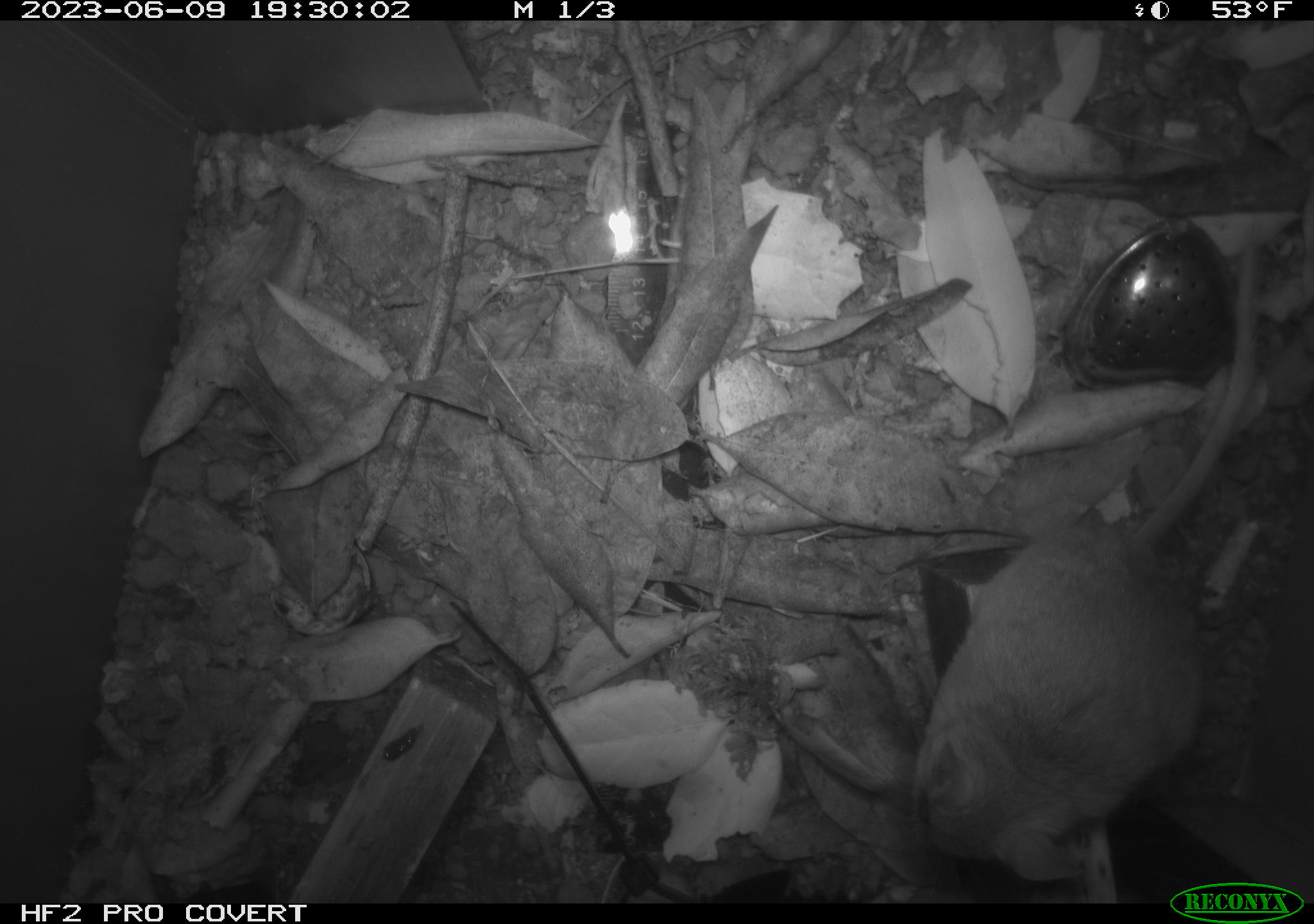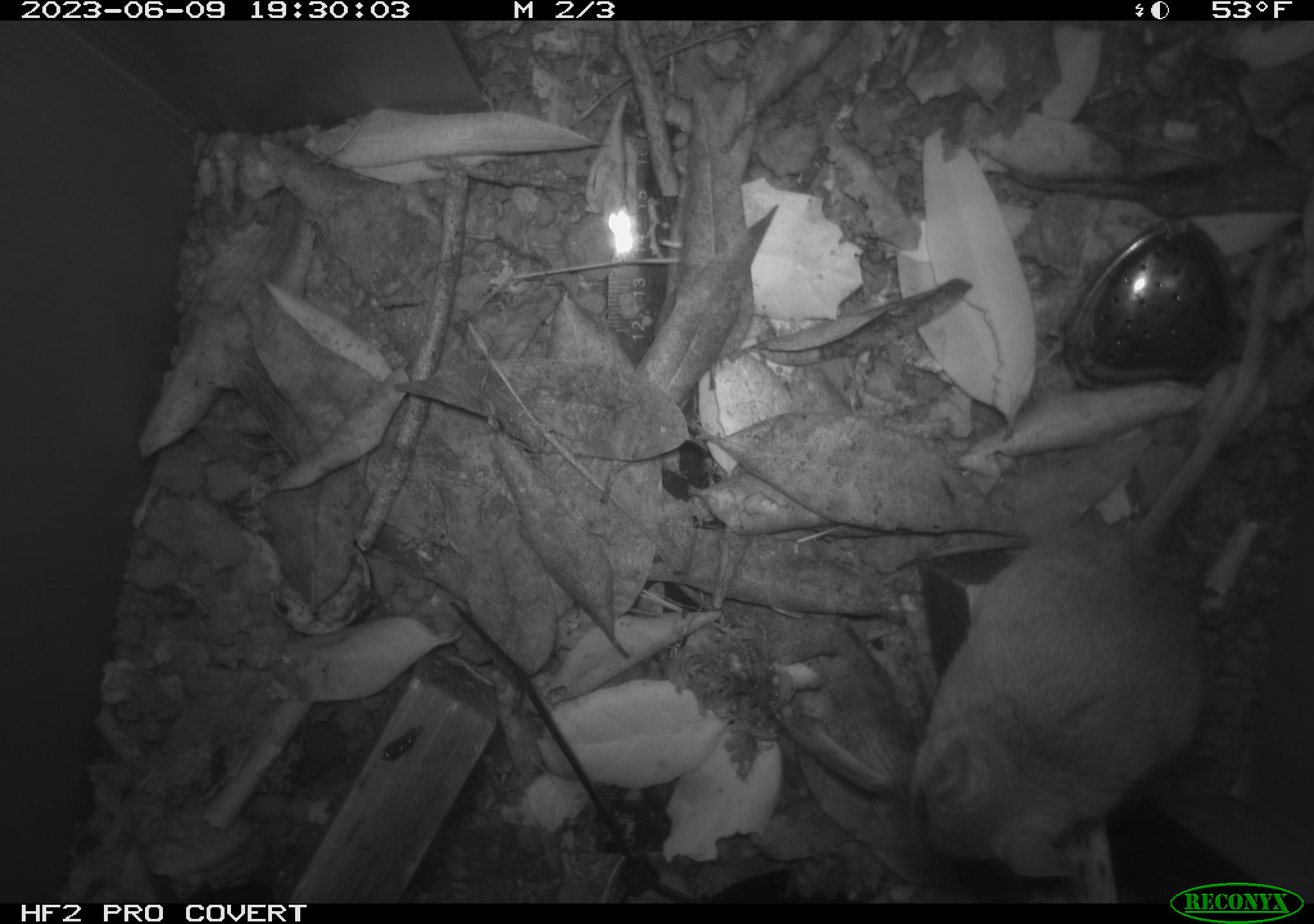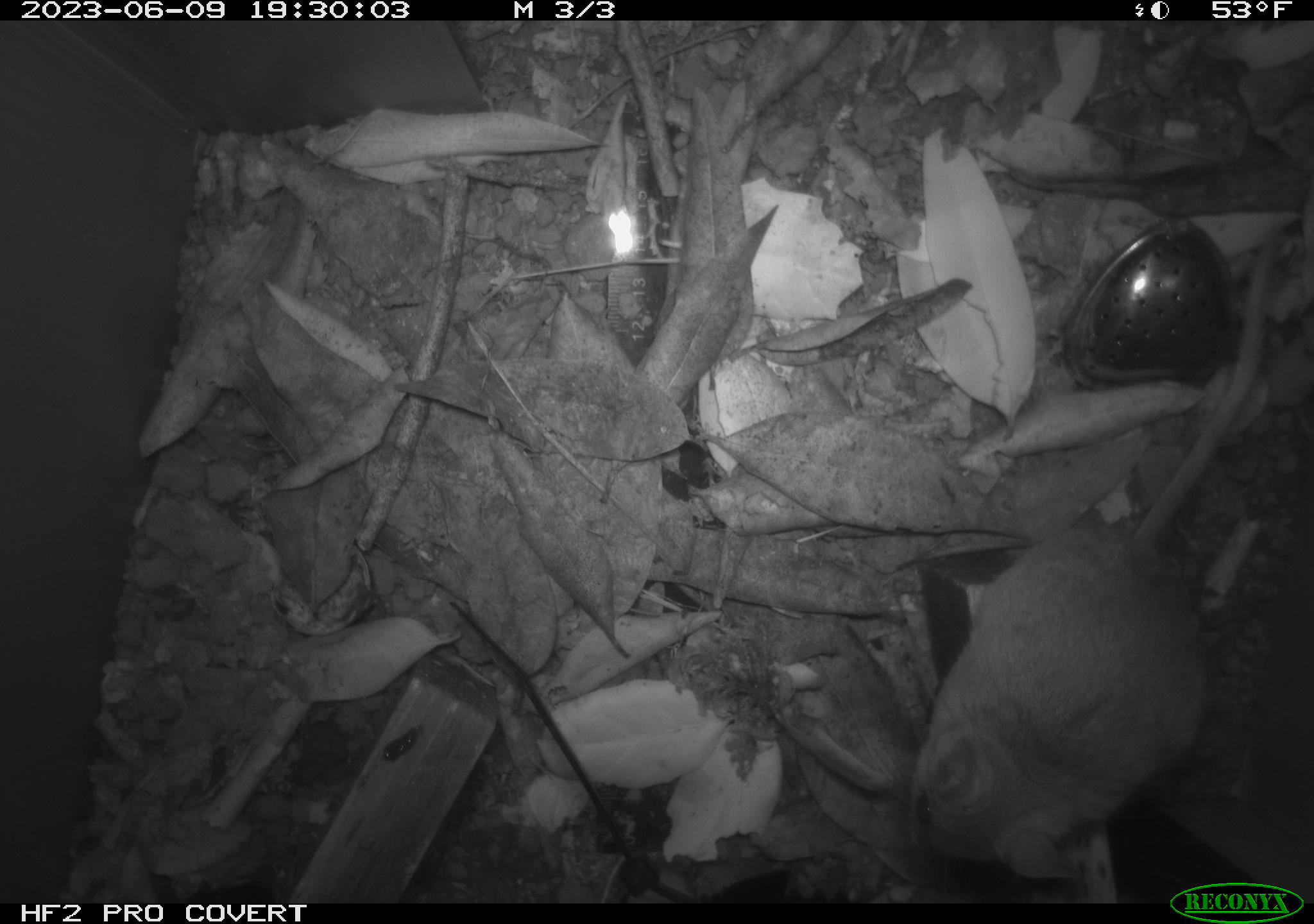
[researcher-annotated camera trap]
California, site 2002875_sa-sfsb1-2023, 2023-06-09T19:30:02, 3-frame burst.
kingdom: Animalia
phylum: Chordata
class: Mammalia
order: Rodentia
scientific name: Rodentia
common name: mouse species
Mouse species (Rodentia).